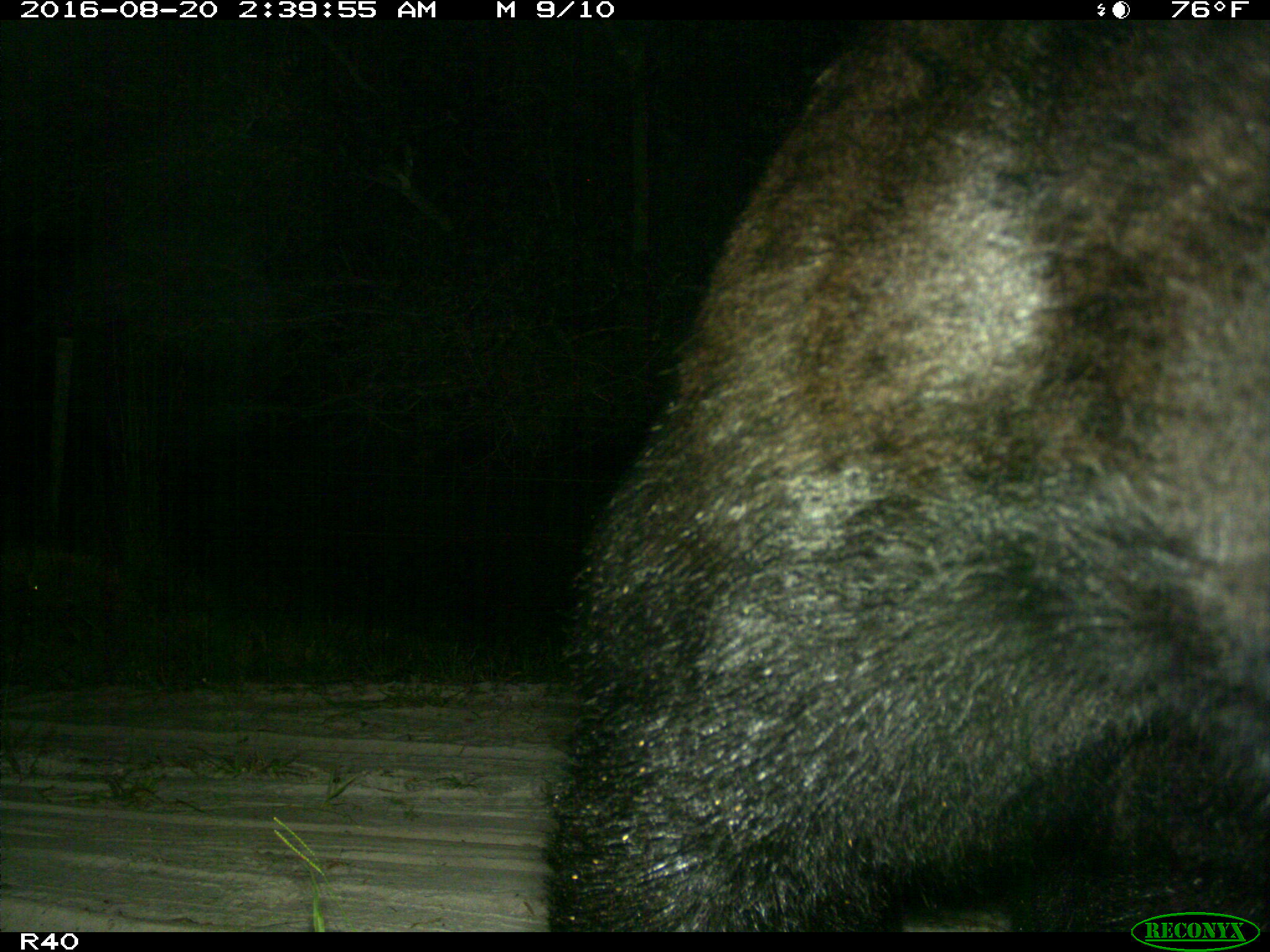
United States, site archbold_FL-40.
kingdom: Animalia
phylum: Chordata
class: Mammalia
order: Carnivora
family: Ursidae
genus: Ursus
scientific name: Ursus americanus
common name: american black bear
Ursus americanus (american black bear).